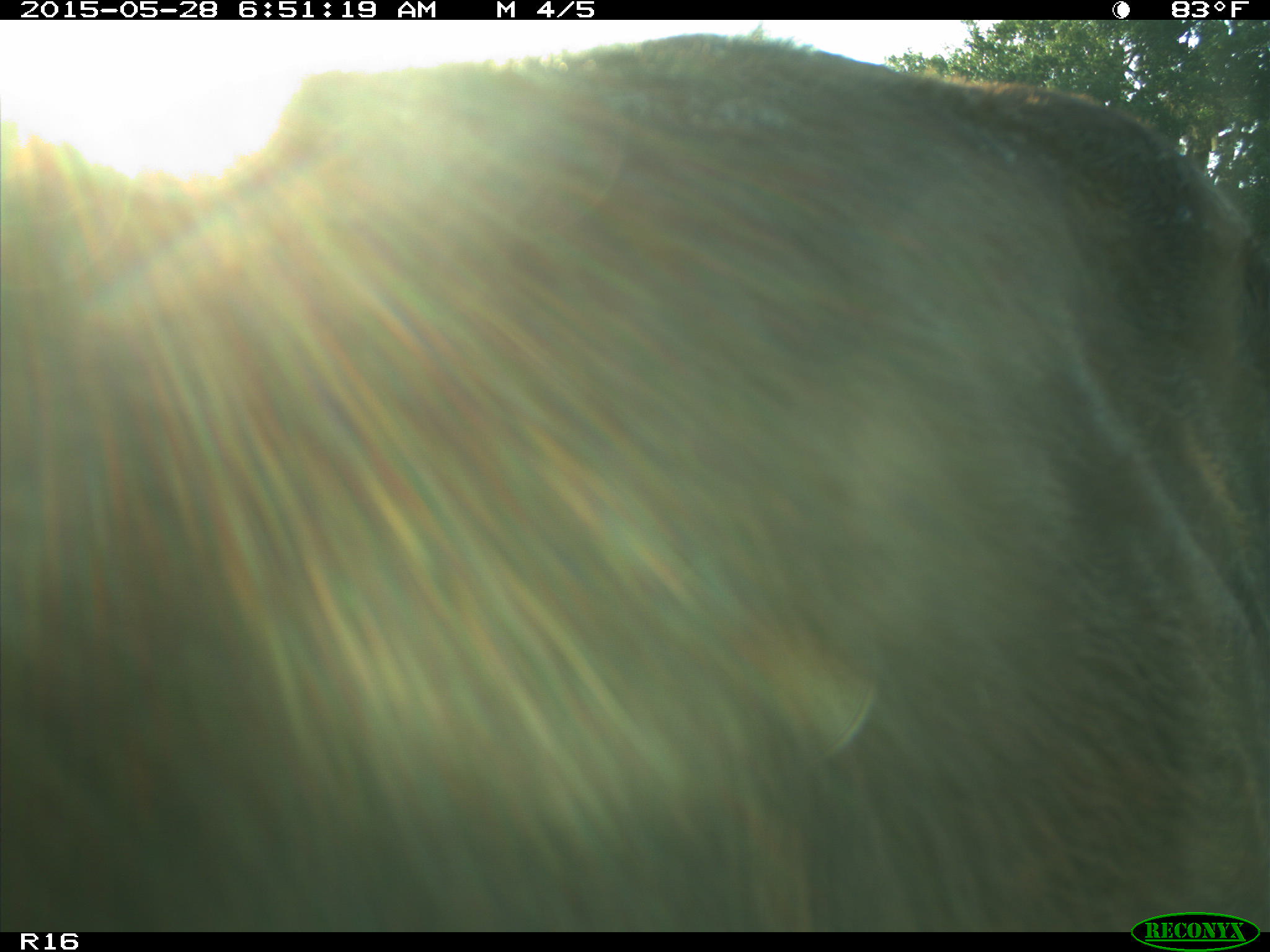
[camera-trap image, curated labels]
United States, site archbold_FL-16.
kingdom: Animalia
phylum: Chordata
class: Mammalia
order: Artiodactyla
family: Bovidae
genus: Bos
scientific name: Bos taurus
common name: domestic cow